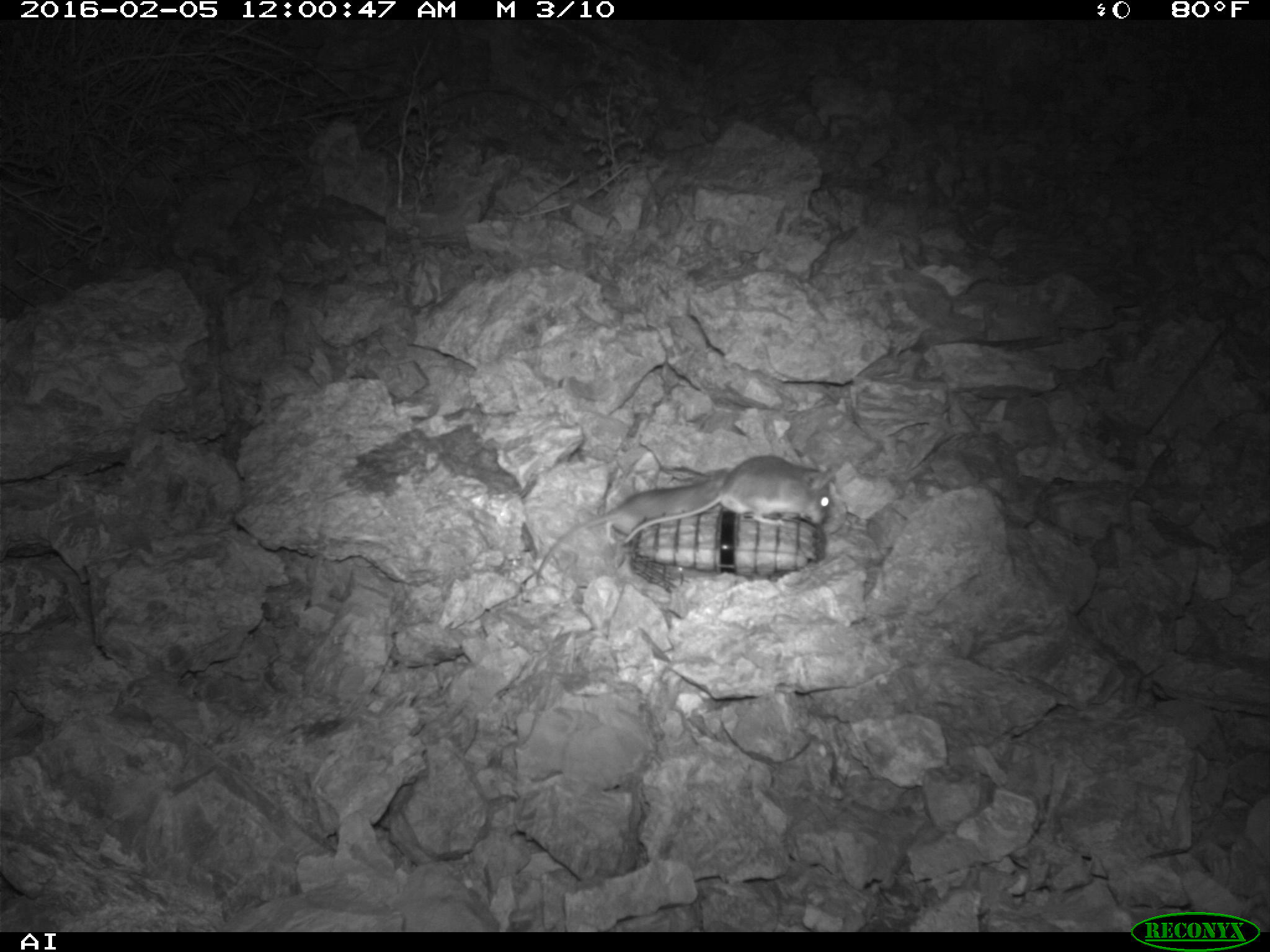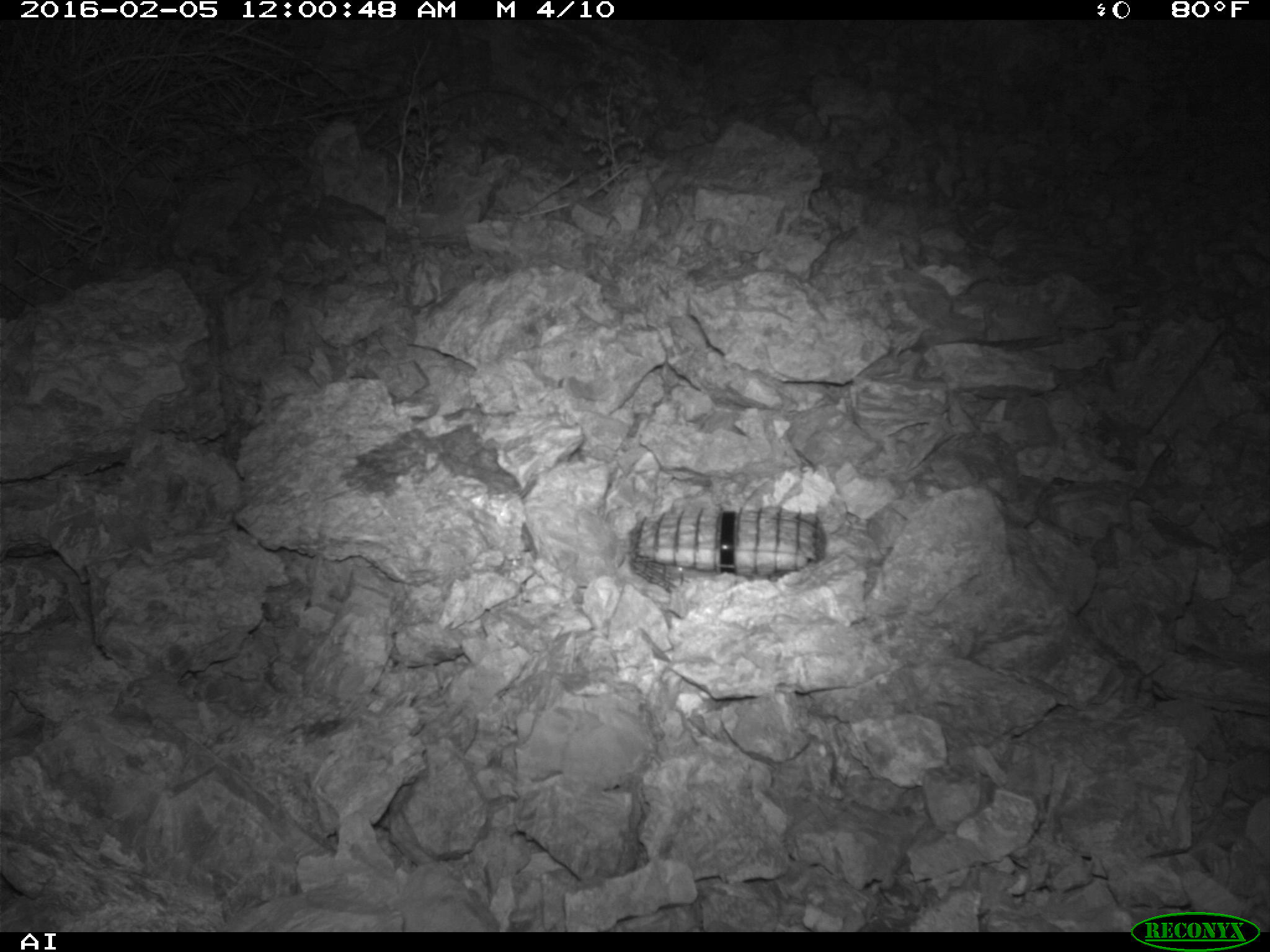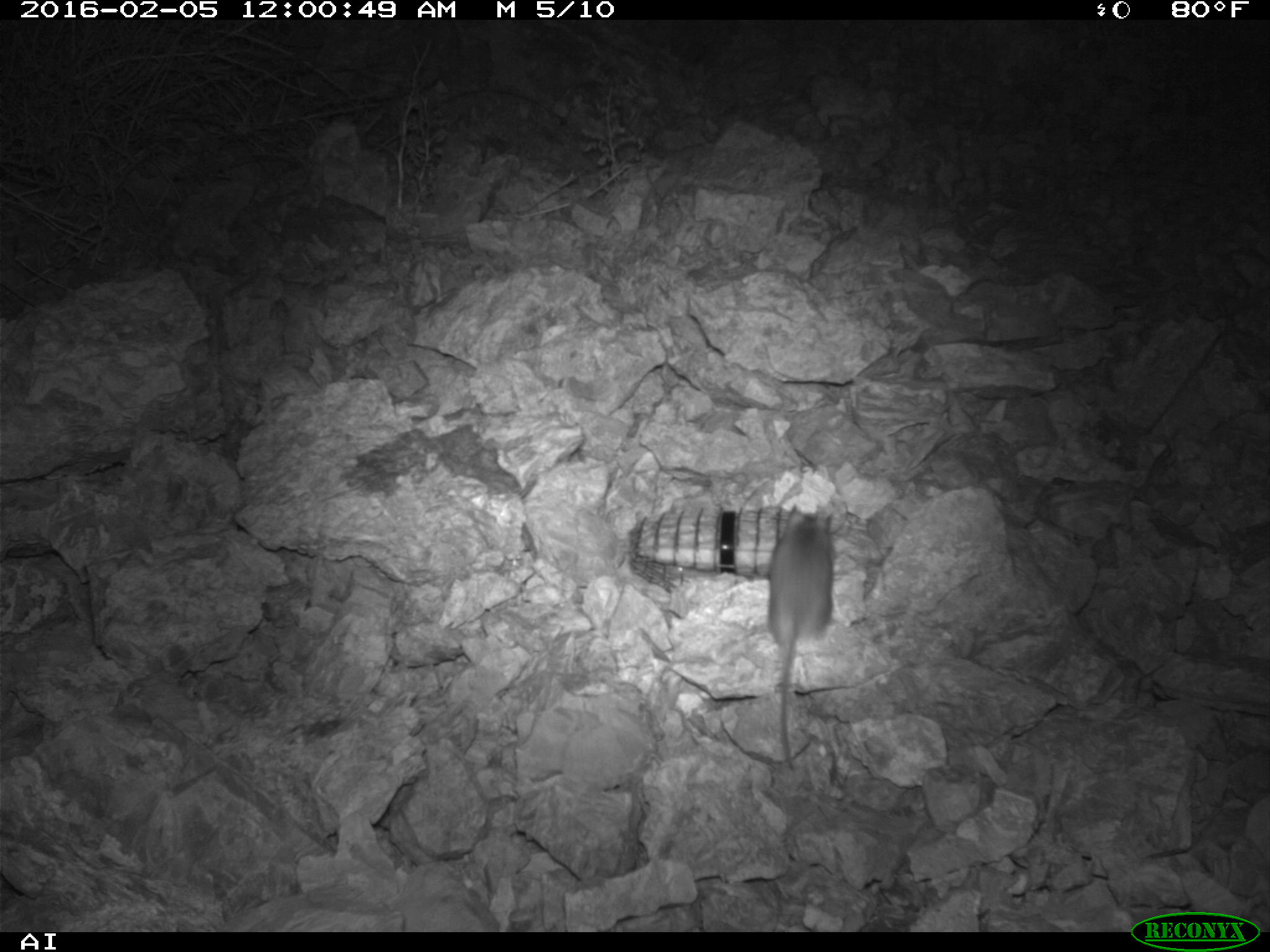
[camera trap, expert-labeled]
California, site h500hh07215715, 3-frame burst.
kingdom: Animalia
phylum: Chordata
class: Mammalia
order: Rodentia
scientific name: Rodentia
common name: rodent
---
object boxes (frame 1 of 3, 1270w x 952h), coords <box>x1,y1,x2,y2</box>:
rodent: <box>535,468,731,586</box>; <box>621,456,836,544</box>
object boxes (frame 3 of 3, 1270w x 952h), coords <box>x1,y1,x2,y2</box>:
rodent: <box>767,505,833,770</box>